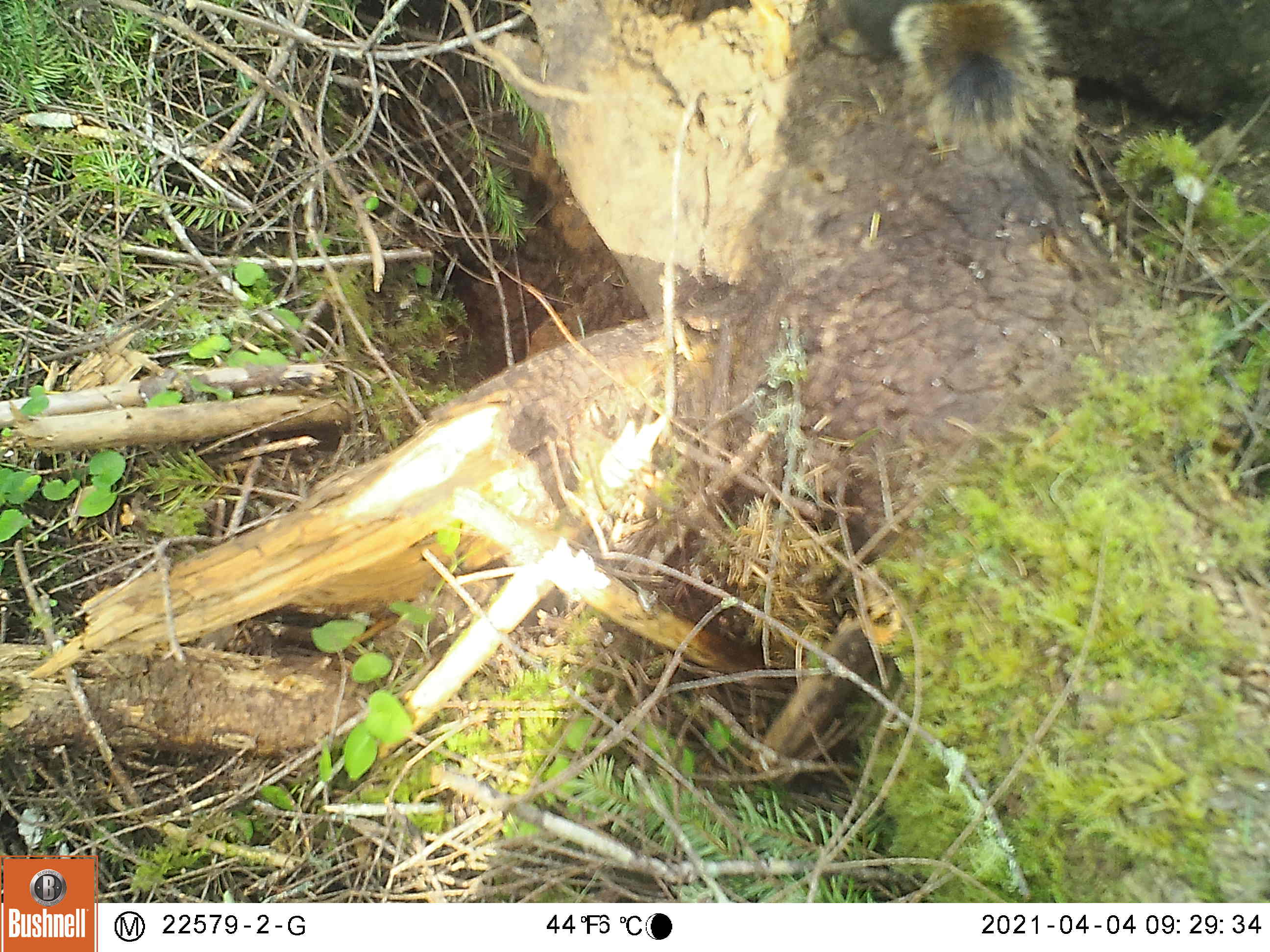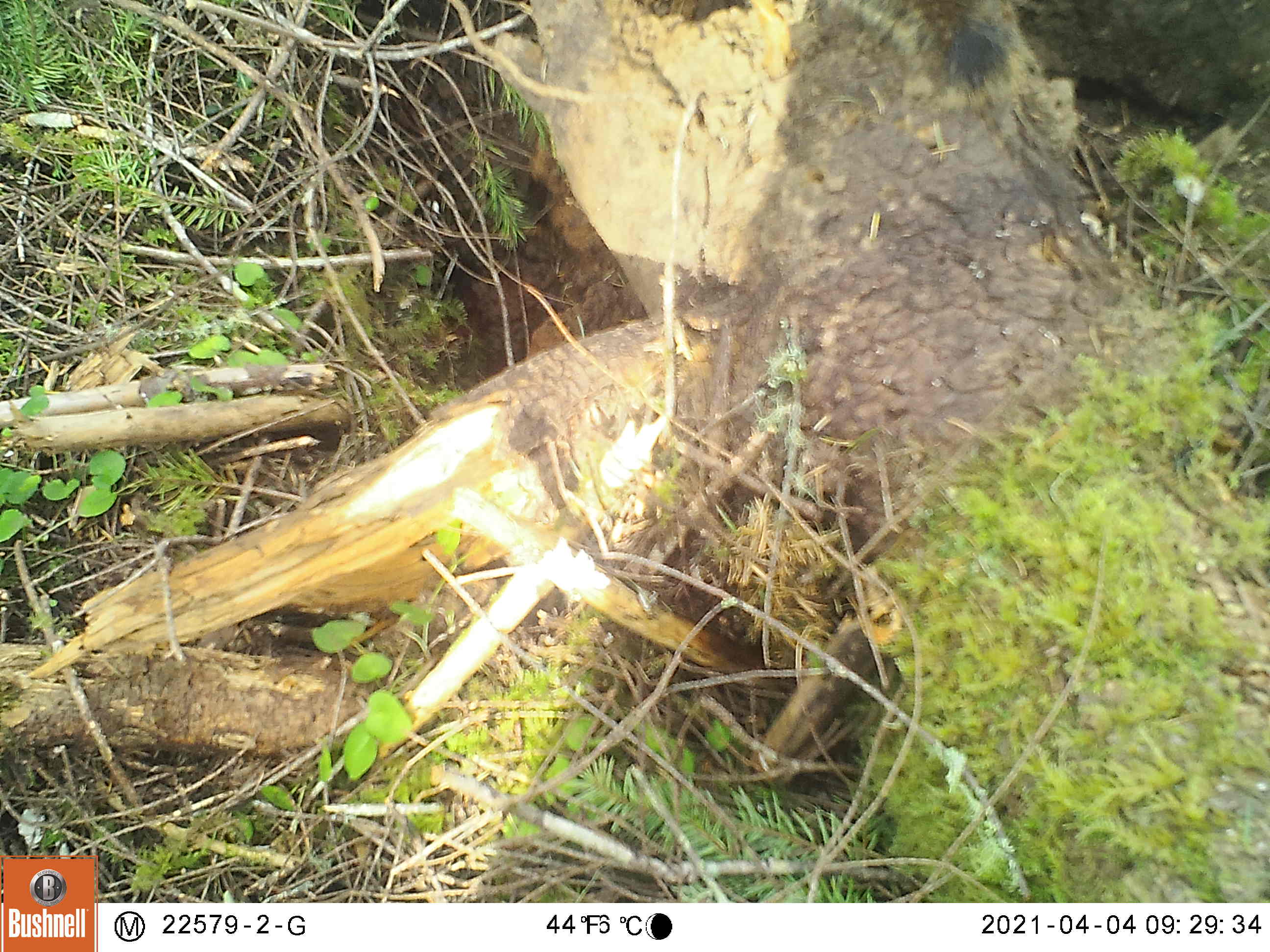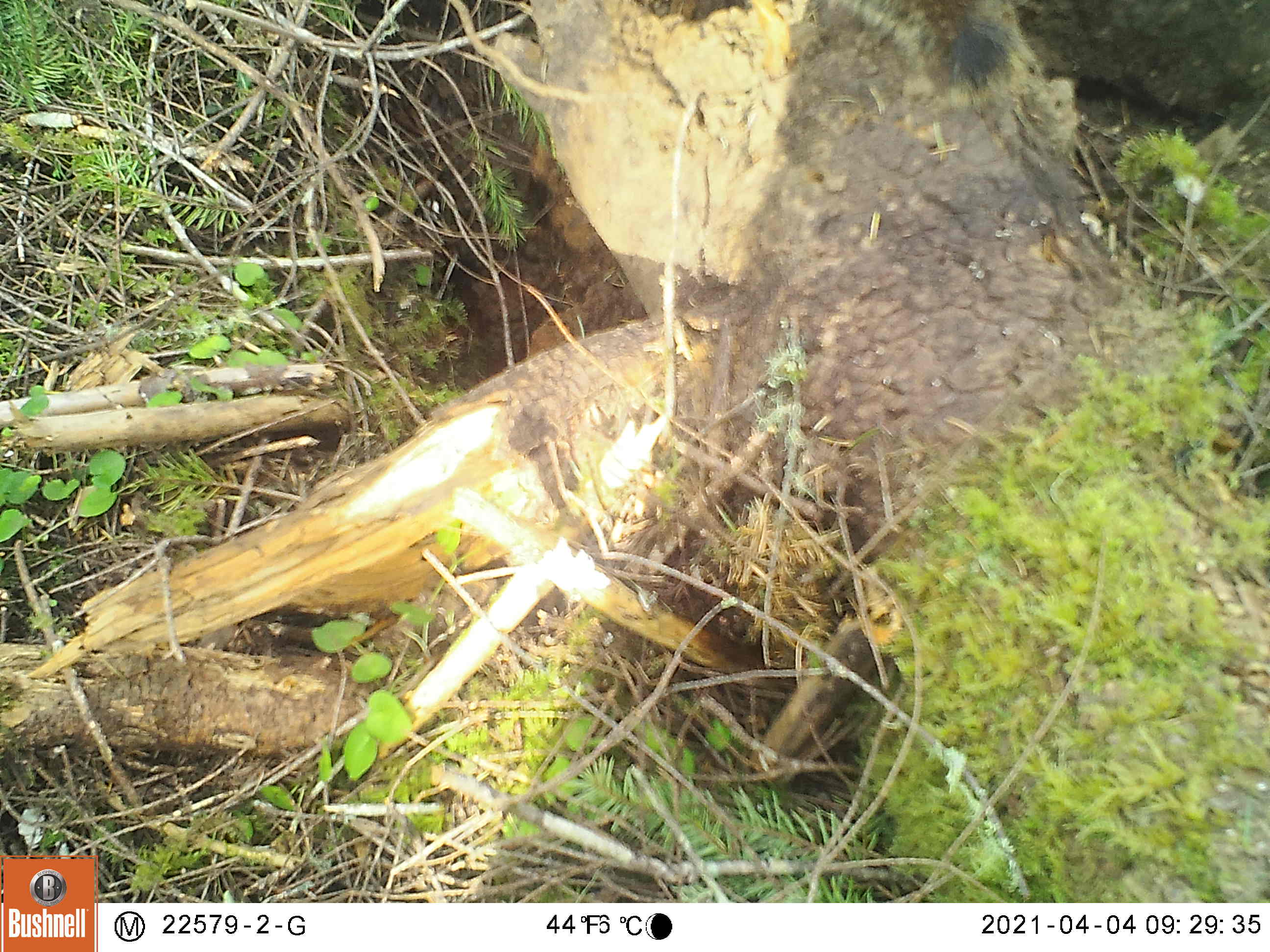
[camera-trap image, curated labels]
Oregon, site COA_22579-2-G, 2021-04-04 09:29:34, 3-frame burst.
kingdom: Animalia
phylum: Chordata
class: Mammalia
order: Rodentia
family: Sciuridae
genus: Tamiasciurus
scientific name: Tamiasciurus douglasii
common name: douglas squirrel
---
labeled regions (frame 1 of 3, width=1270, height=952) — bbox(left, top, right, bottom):
douglas squirrel: bbox(830, 1, 1057, 161)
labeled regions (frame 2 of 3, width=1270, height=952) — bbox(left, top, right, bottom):
douglas squirrel: bbox(830, 1, 1039, 118)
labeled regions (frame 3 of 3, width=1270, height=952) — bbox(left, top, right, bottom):
douglas squirrel: bbox(823, 1, 1039, 105)